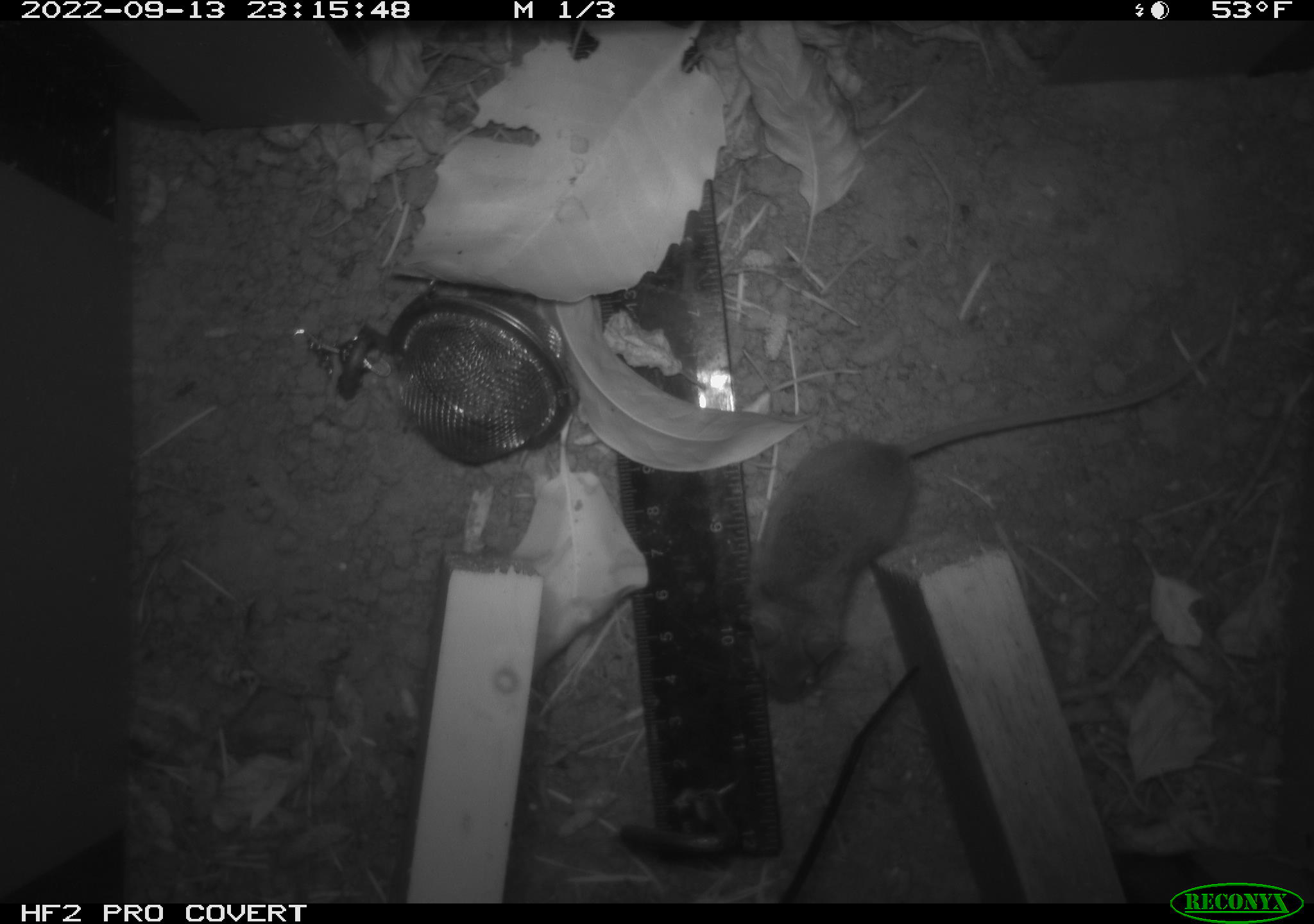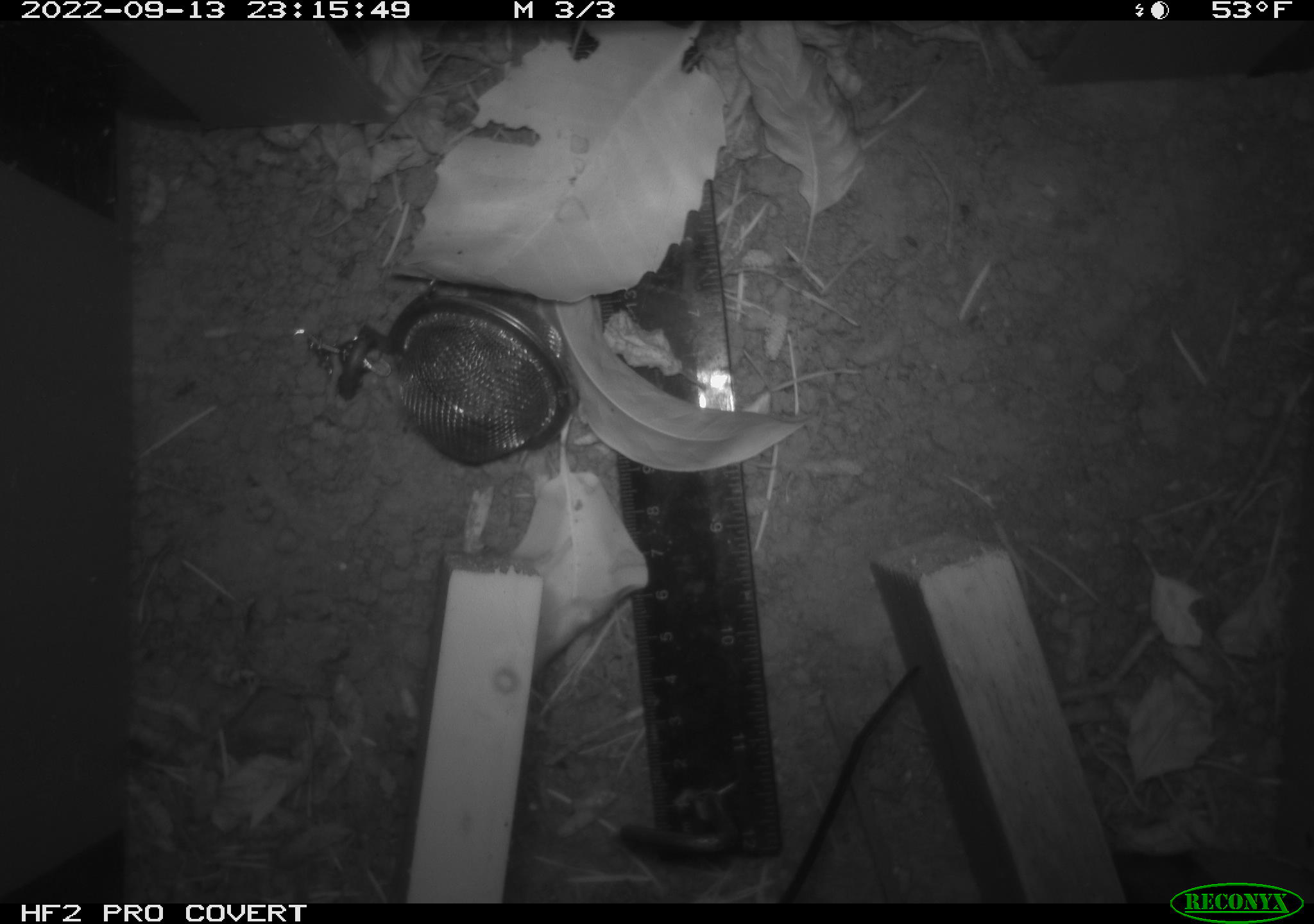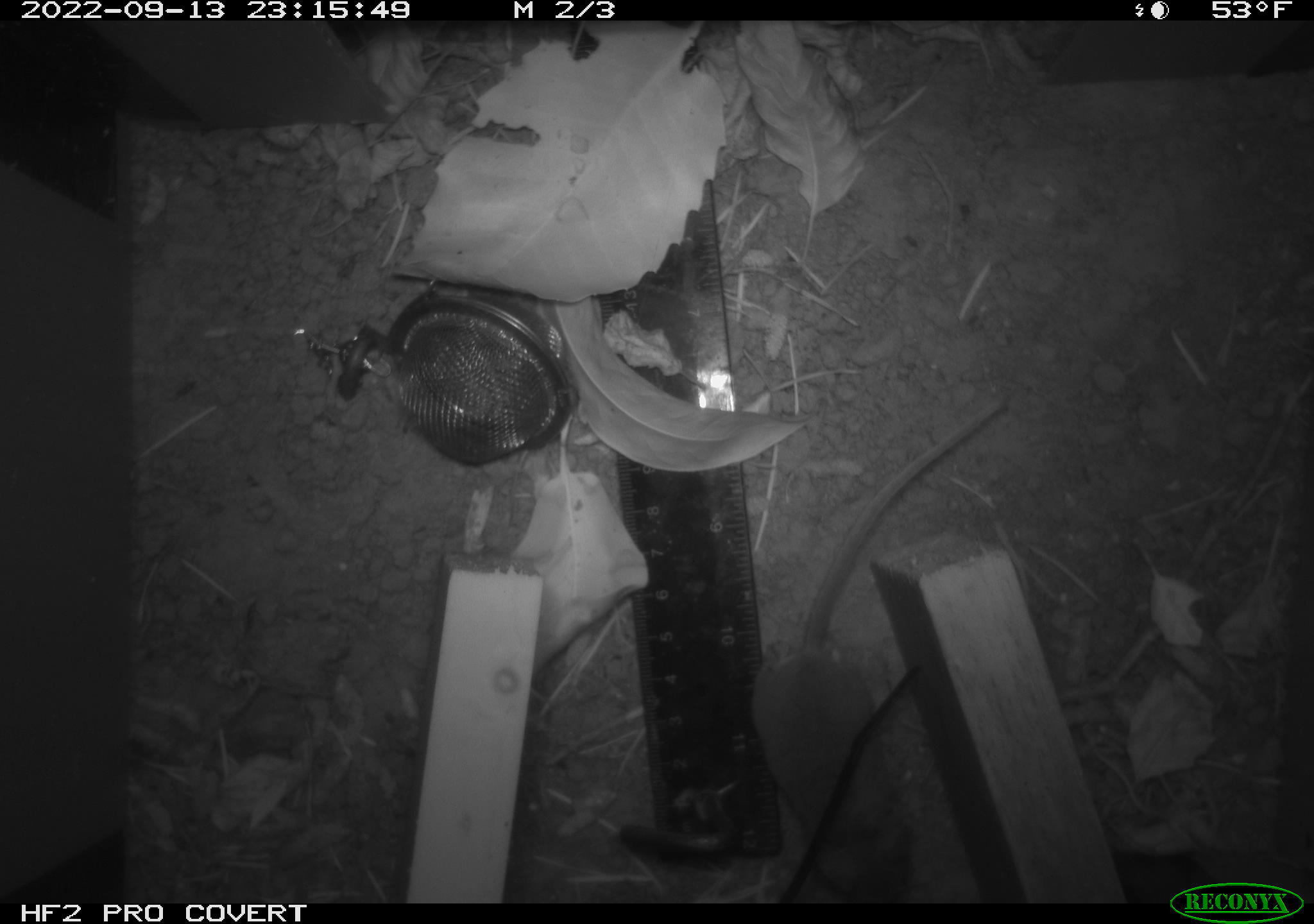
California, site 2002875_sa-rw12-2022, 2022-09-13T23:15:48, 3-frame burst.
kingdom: Animalia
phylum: Chordata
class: Mammalia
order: Rodentia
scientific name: Rodentia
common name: mouse species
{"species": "mouse species (Rodentia)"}